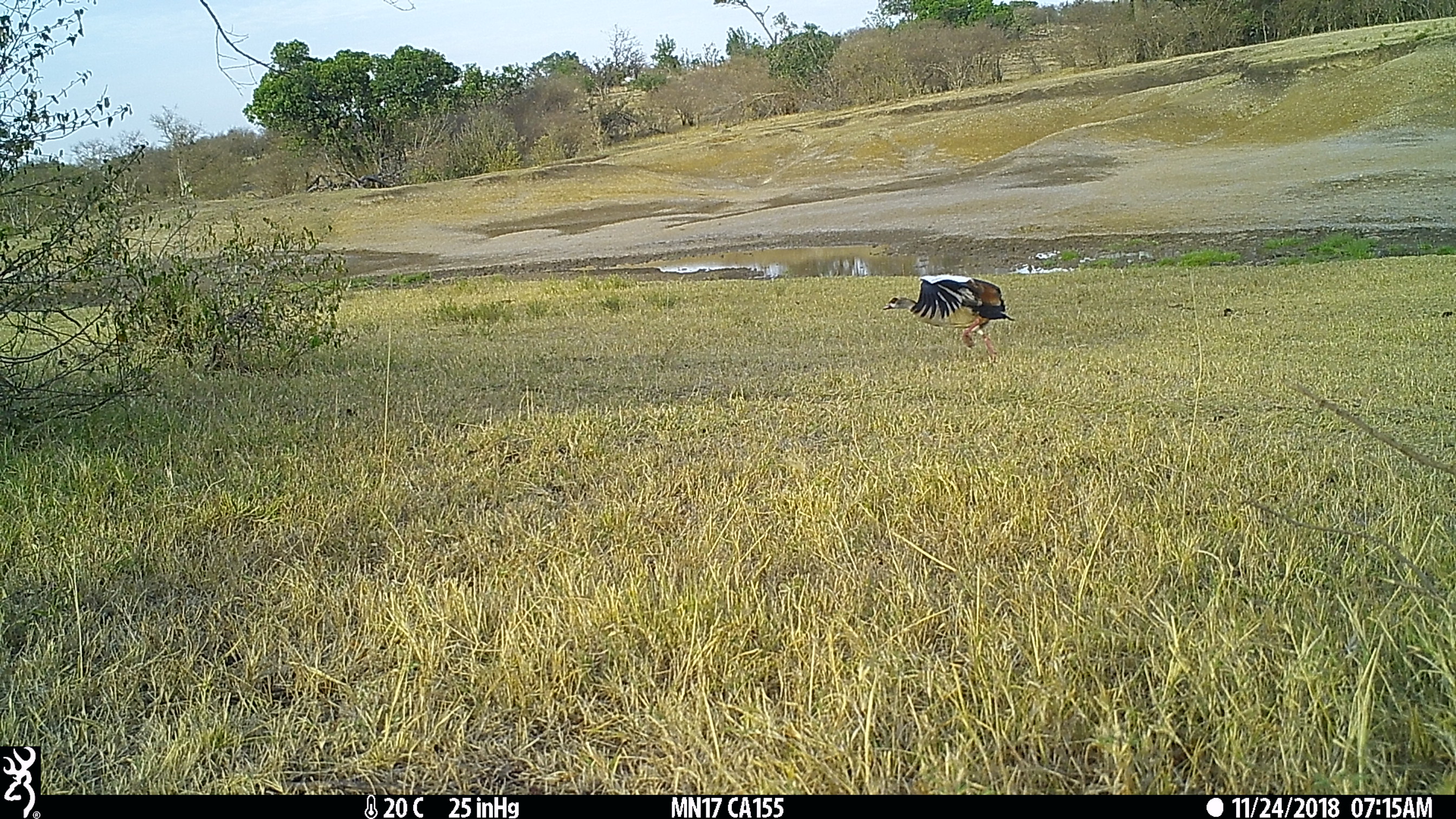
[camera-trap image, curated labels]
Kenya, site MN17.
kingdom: Animalia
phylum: Chordata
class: Aves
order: Anseriformes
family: Anatidae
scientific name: Anatidae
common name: goose